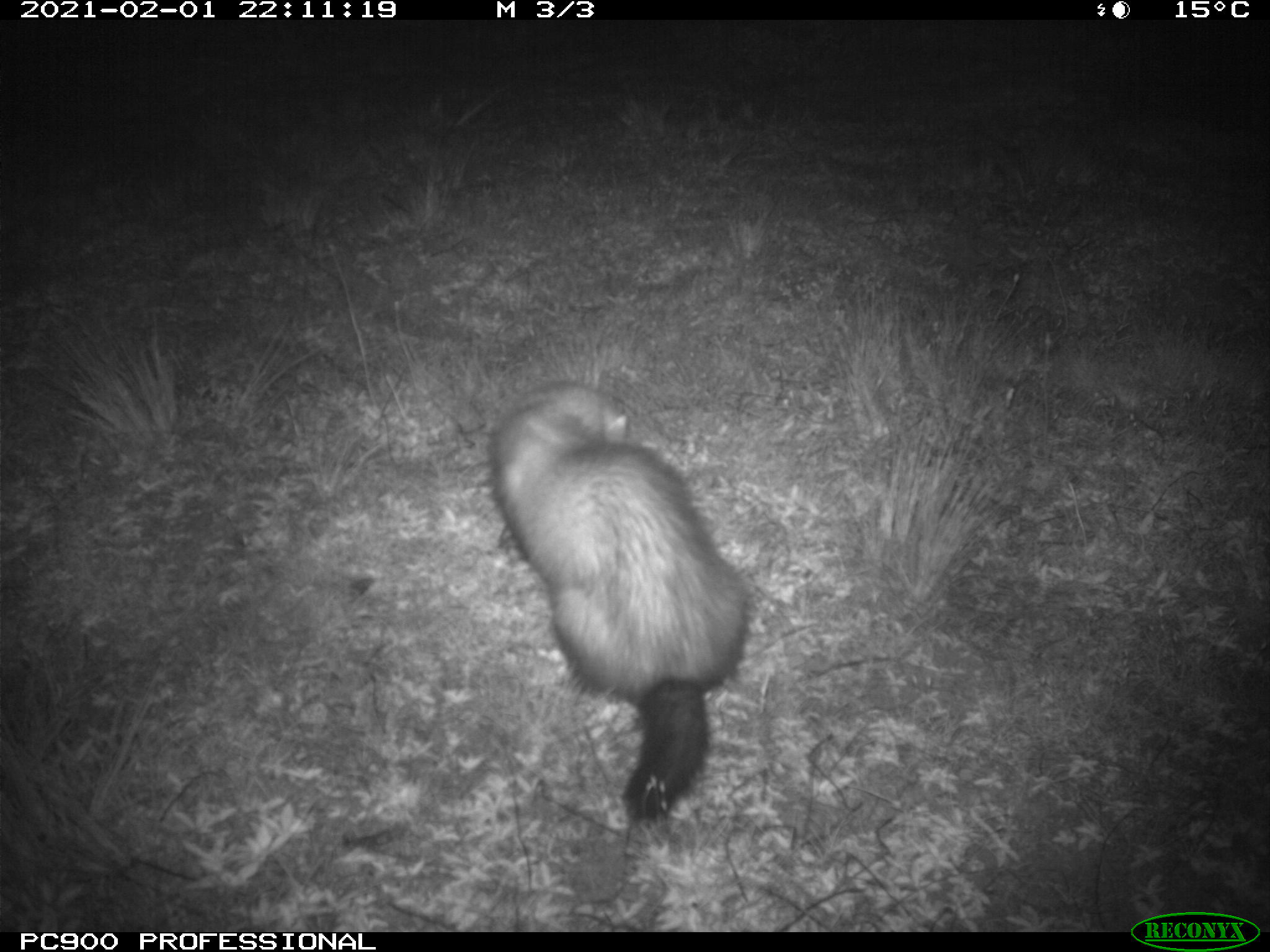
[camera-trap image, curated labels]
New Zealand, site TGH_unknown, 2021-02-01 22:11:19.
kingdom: Animalia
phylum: Chordata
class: Mammalia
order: Carnivora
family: Mustelidae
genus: Mustela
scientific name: Mustela furo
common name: ferret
Ferret (Mustela furo).